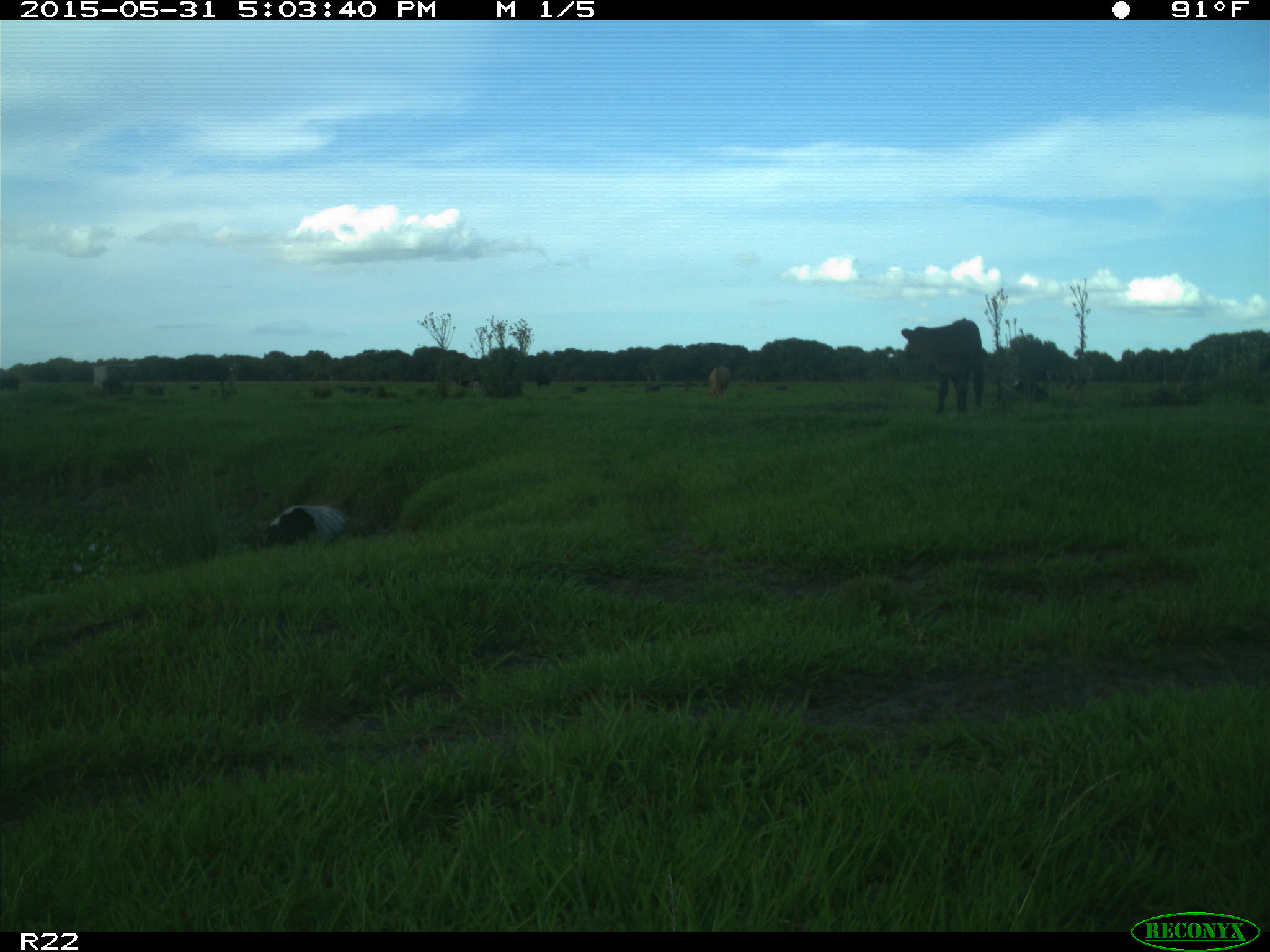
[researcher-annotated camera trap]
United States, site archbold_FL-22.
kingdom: Animalia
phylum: Chordata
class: Mammalia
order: Artiodactyla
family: Bovidae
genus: Bos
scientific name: Bos taurus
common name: domestic cow